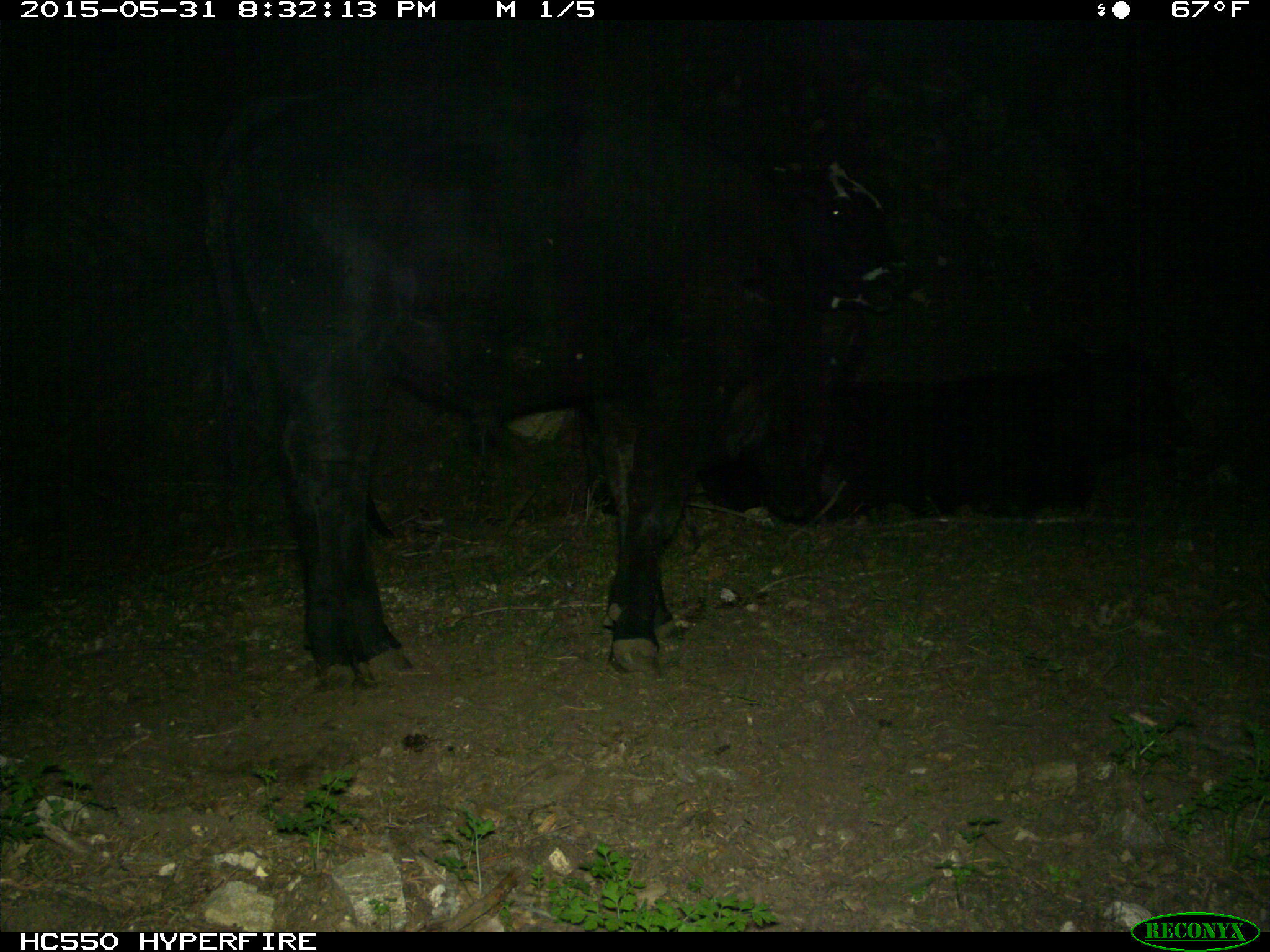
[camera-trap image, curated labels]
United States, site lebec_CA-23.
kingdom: Animalia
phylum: Chordata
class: Mammalia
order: Artiodactyla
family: Bovidae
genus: Bos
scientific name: Bos taurus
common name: domestic cow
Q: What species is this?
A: Bos taurus (domestic cow).